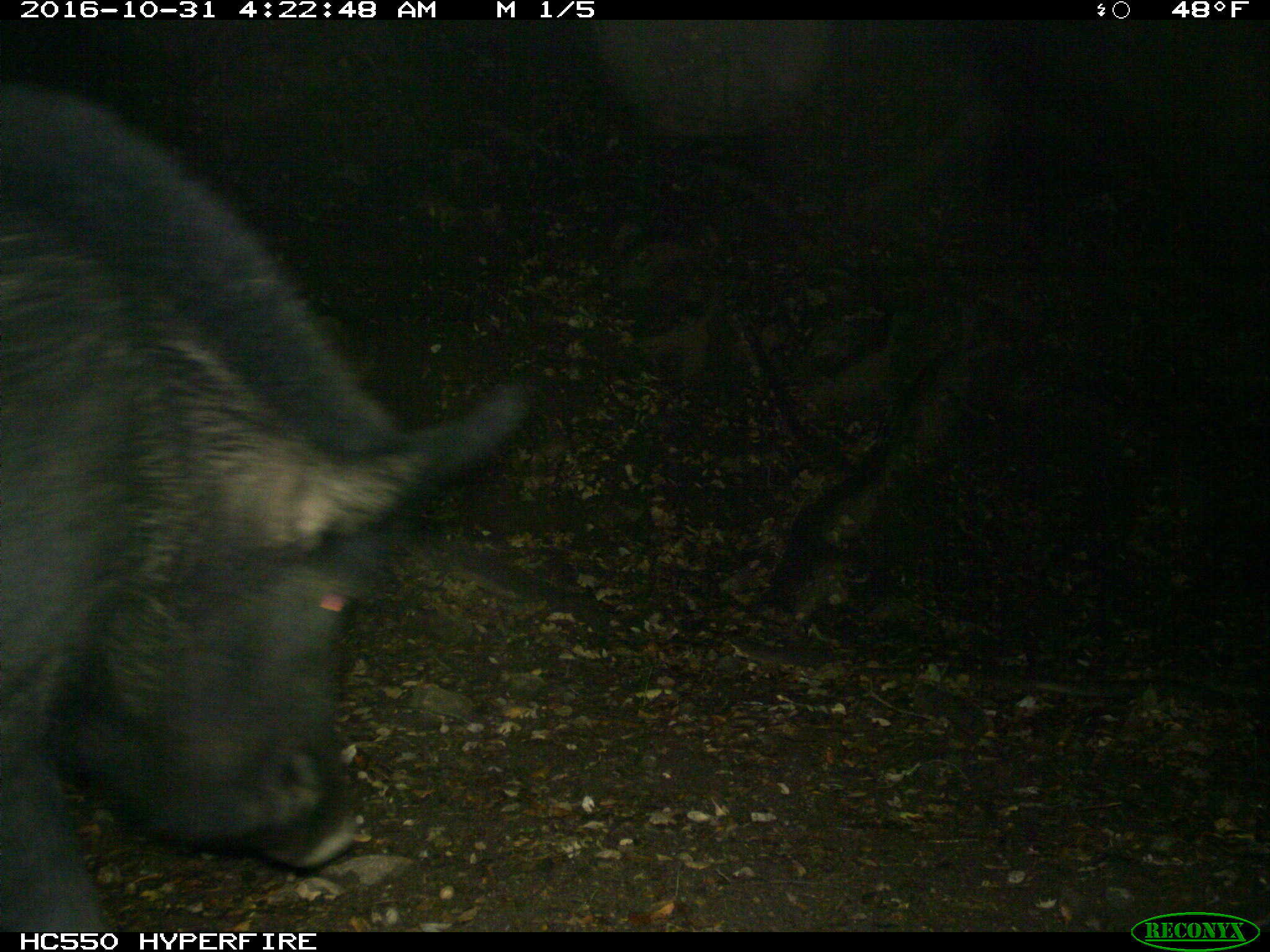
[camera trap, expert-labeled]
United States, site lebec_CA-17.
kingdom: Animalia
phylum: Chordata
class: Mammalia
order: Artiodactyla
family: Suidae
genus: Sus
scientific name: Sus scrofa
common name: wild boar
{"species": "Sus scrofa (wild boar)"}